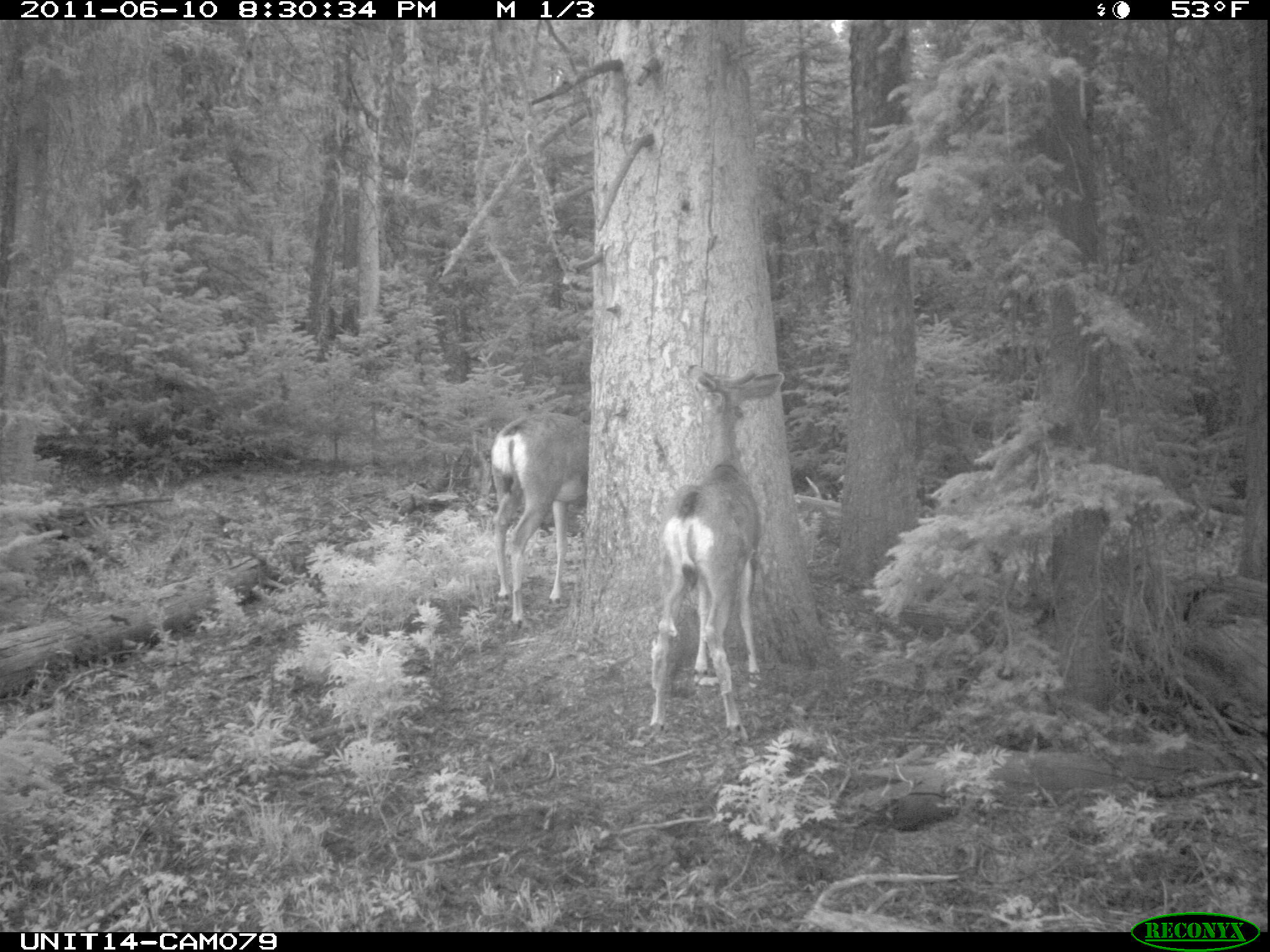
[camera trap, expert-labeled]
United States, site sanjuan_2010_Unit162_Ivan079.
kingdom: Animalia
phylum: Chordata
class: Mammalia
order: Artiodactyla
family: Cervidae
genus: Odocoileus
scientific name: Odocoileus hemionus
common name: mule deer